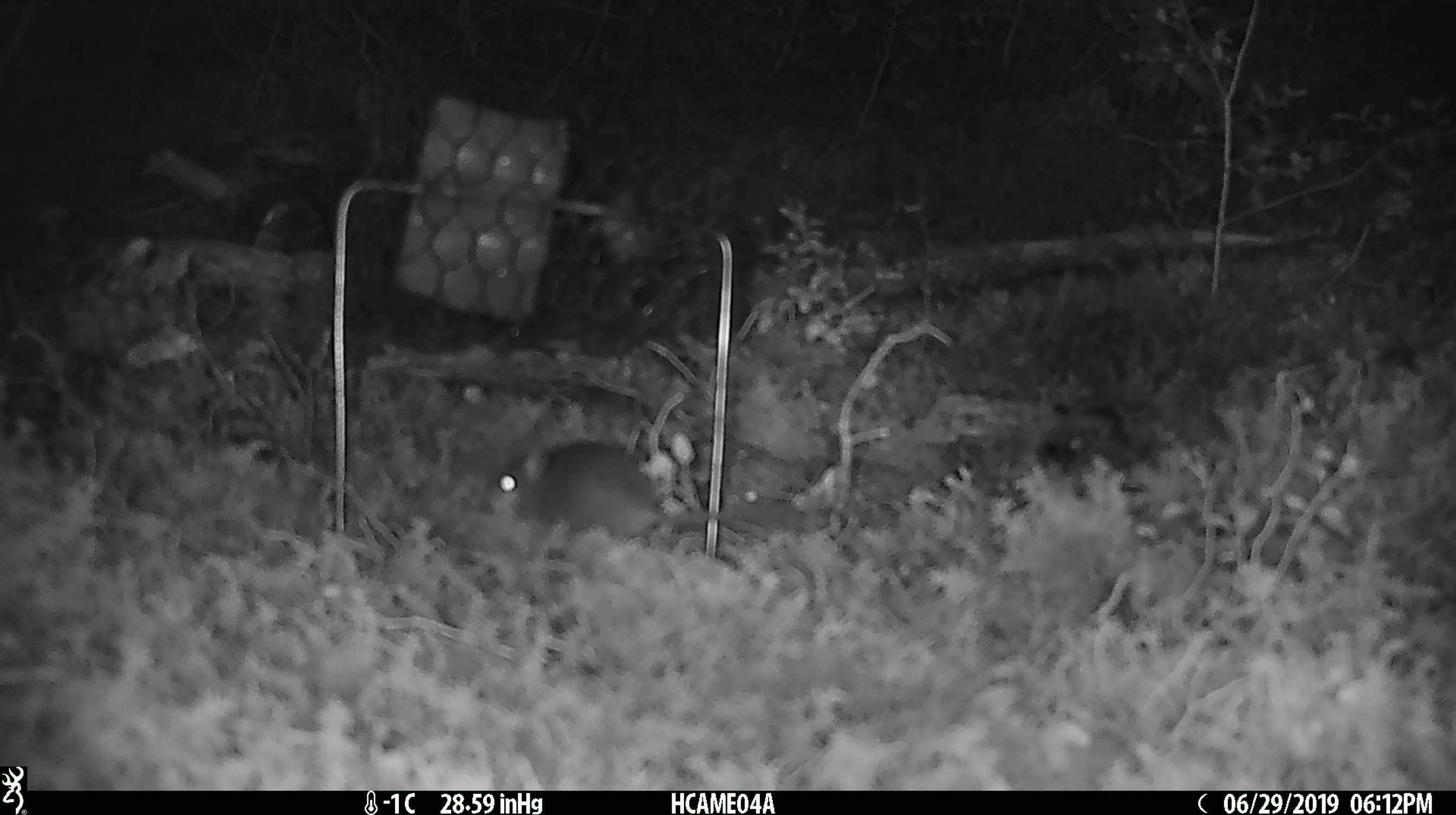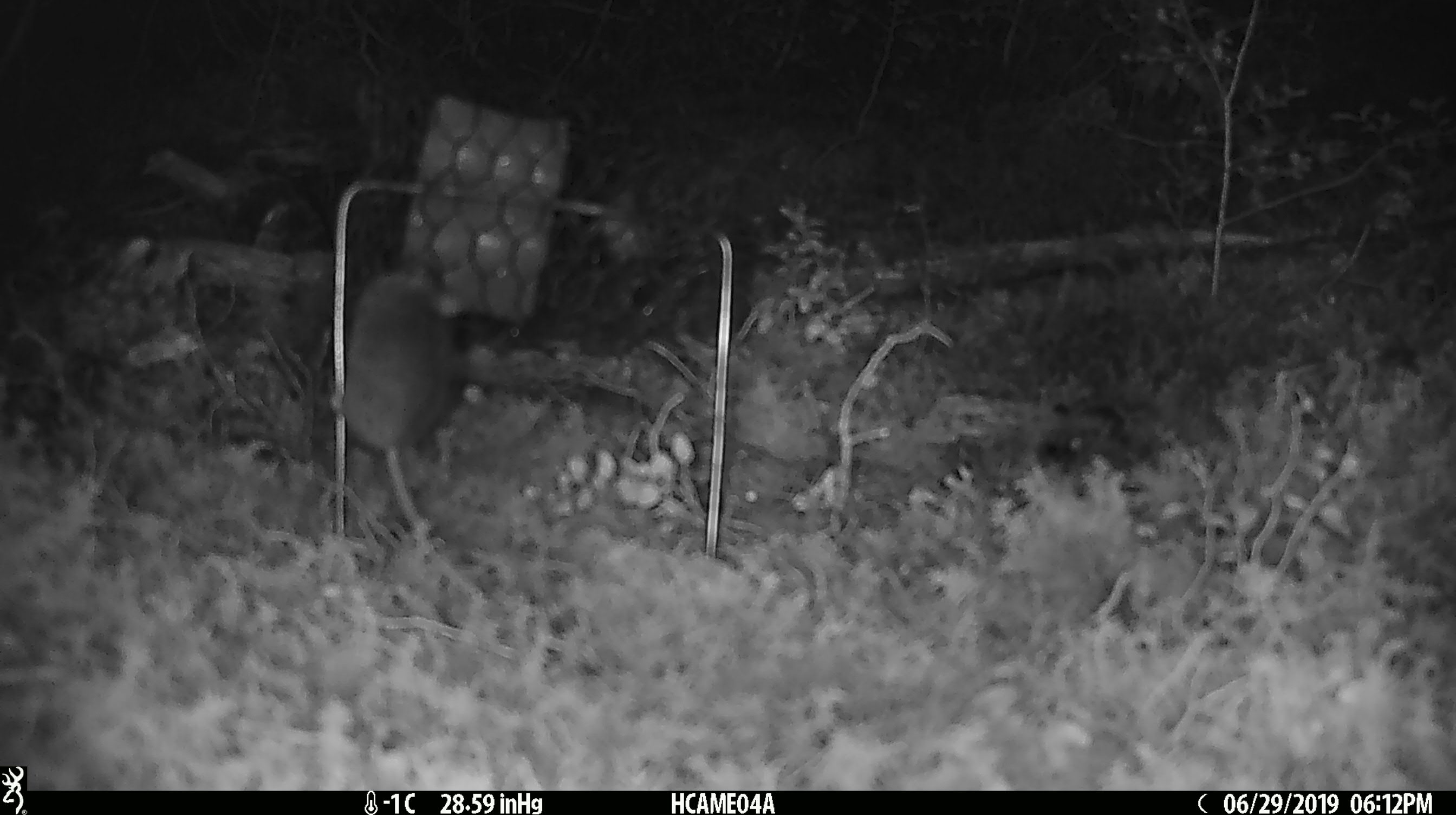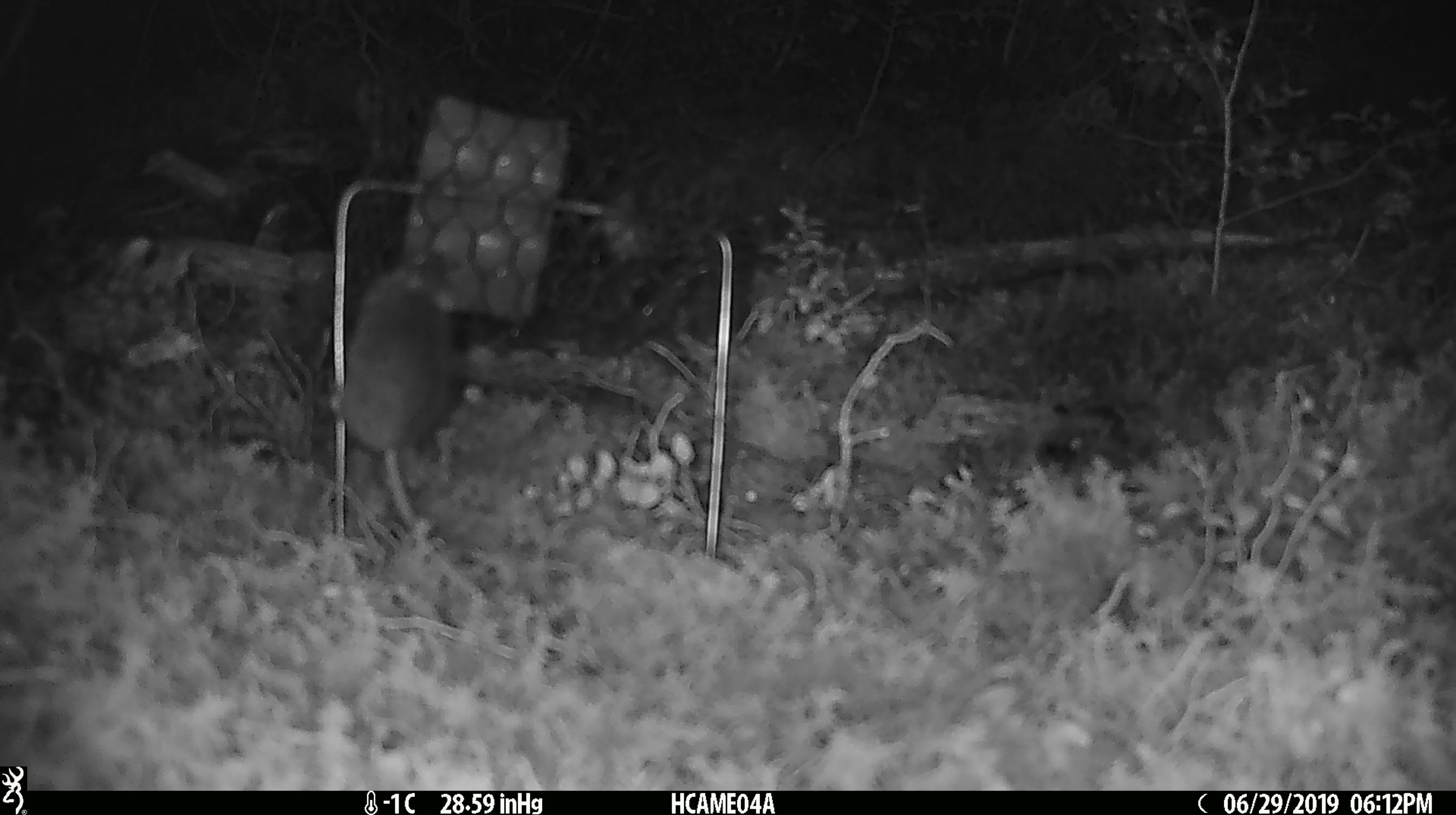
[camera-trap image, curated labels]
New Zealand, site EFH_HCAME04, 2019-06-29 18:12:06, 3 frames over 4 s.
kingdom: Animalia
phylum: Chordata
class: Mammalia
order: Rodentia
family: Muridae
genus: Mus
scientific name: Mus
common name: mouse